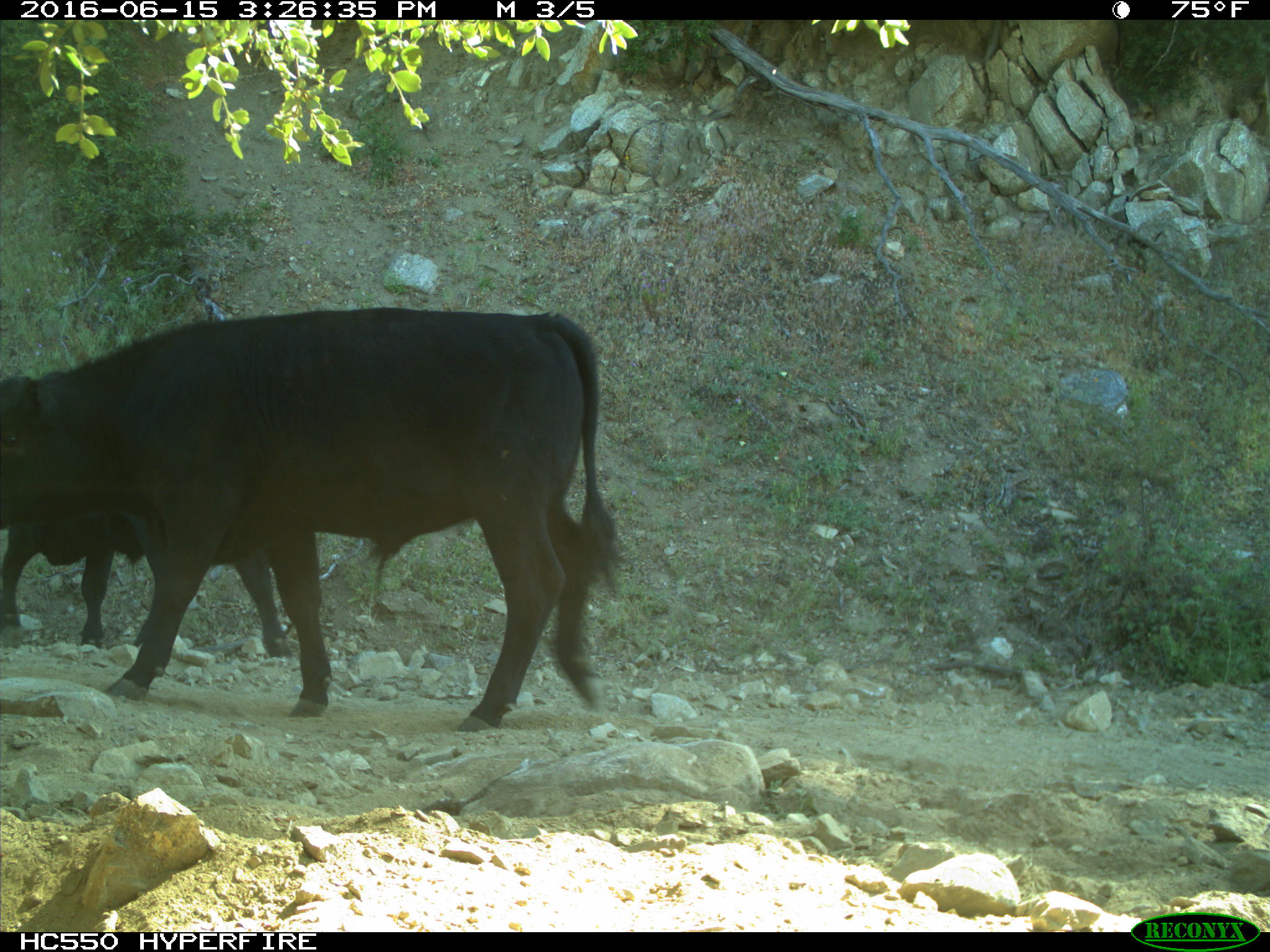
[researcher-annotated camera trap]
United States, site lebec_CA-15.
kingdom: Animalia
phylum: Chordata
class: Mammalia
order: Artiodactyla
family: Bovidae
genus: Bos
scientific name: Bos taurus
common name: domestic cow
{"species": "Bos taurus (domestic cow)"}